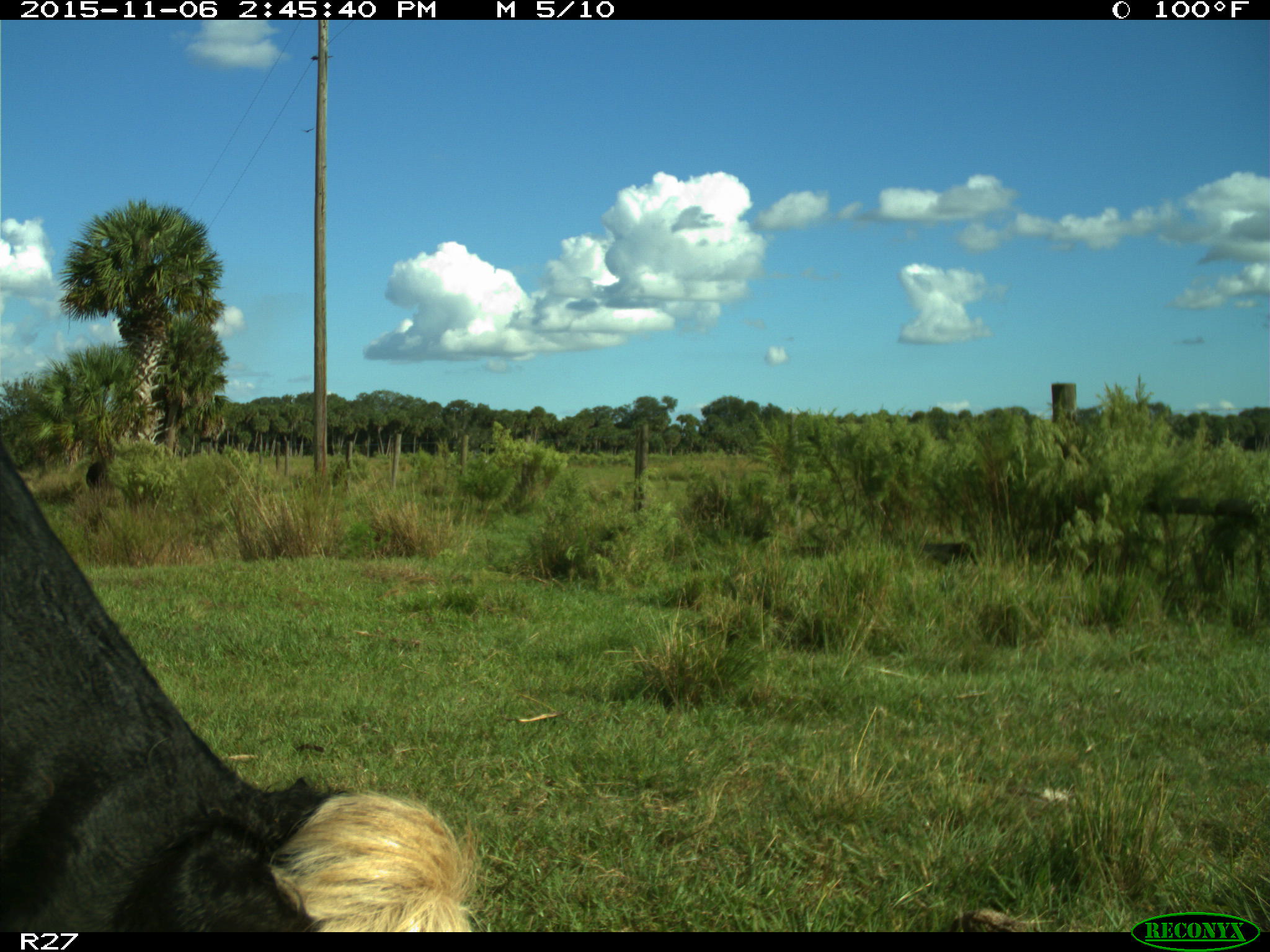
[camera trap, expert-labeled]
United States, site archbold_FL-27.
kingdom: Animalia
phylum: Chordata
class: Mammalia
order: Artiodactyla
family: Bovidae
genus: Bos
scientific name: Bos taurus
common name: domestic cow